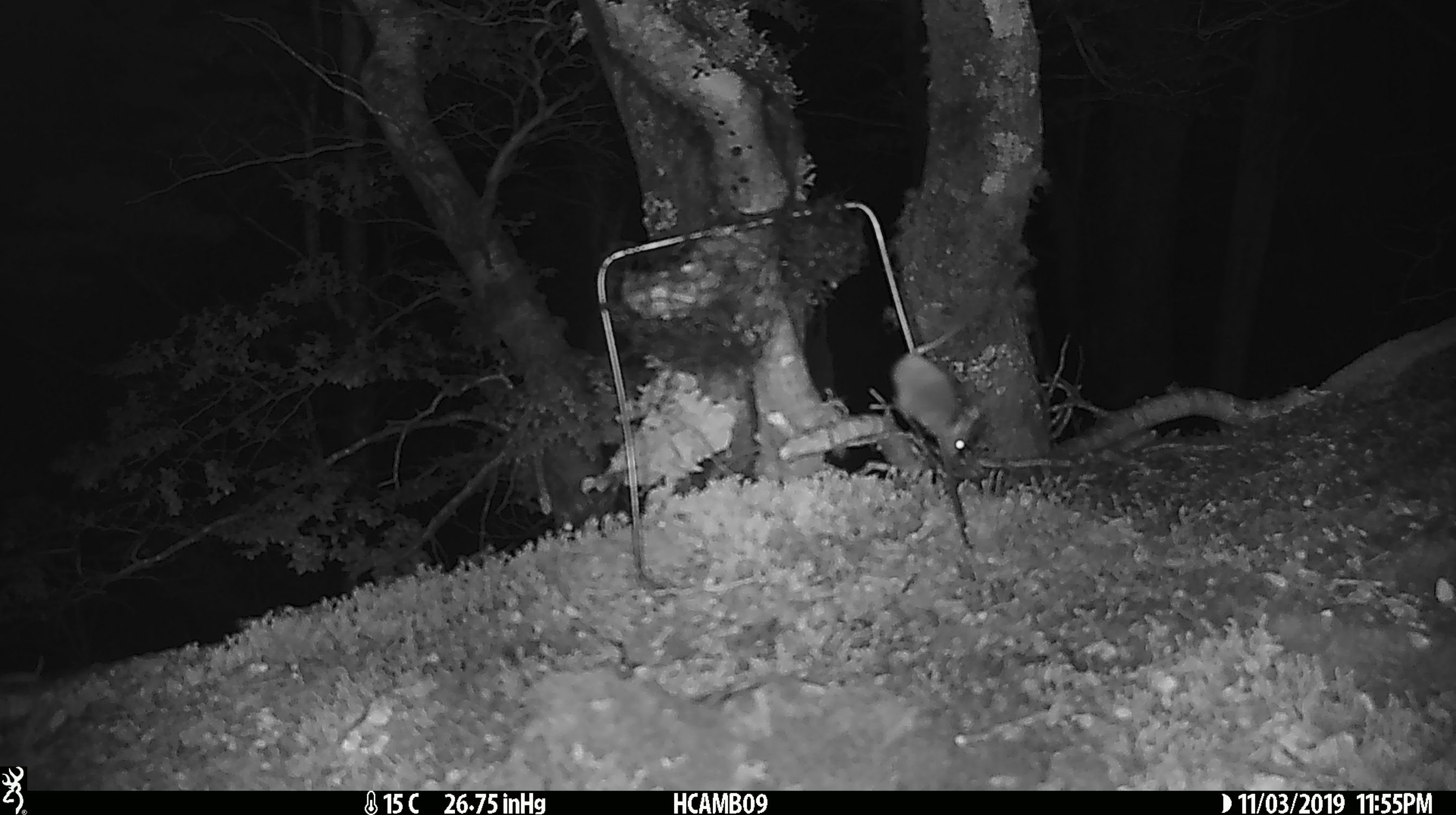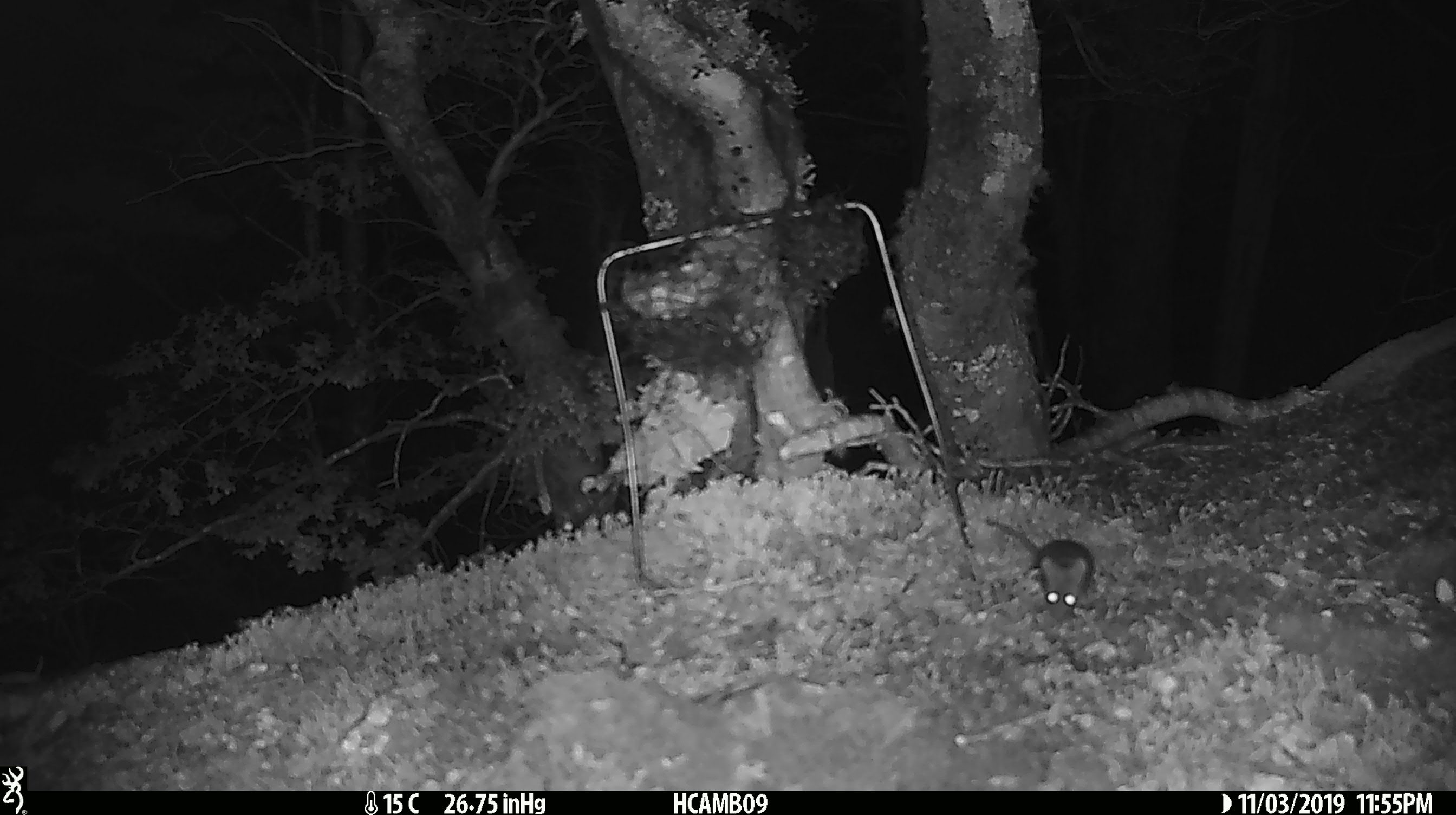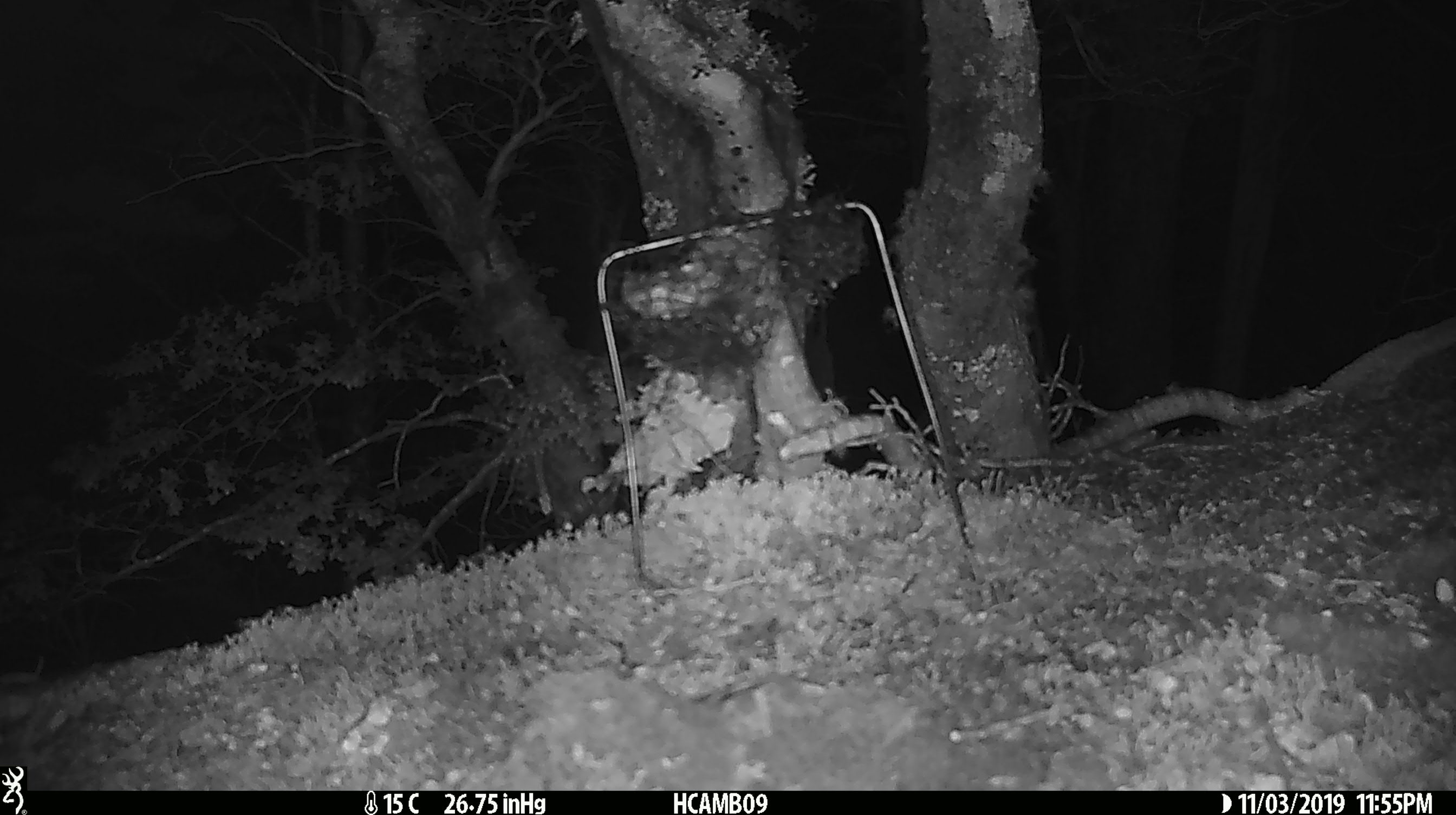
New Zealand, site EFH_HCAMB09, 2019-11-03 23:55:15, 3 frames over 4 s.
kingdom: Animalia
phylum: Chordata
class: Mammalia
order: Rodentia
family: Muridae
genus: Mus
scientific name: Mus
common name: mouse